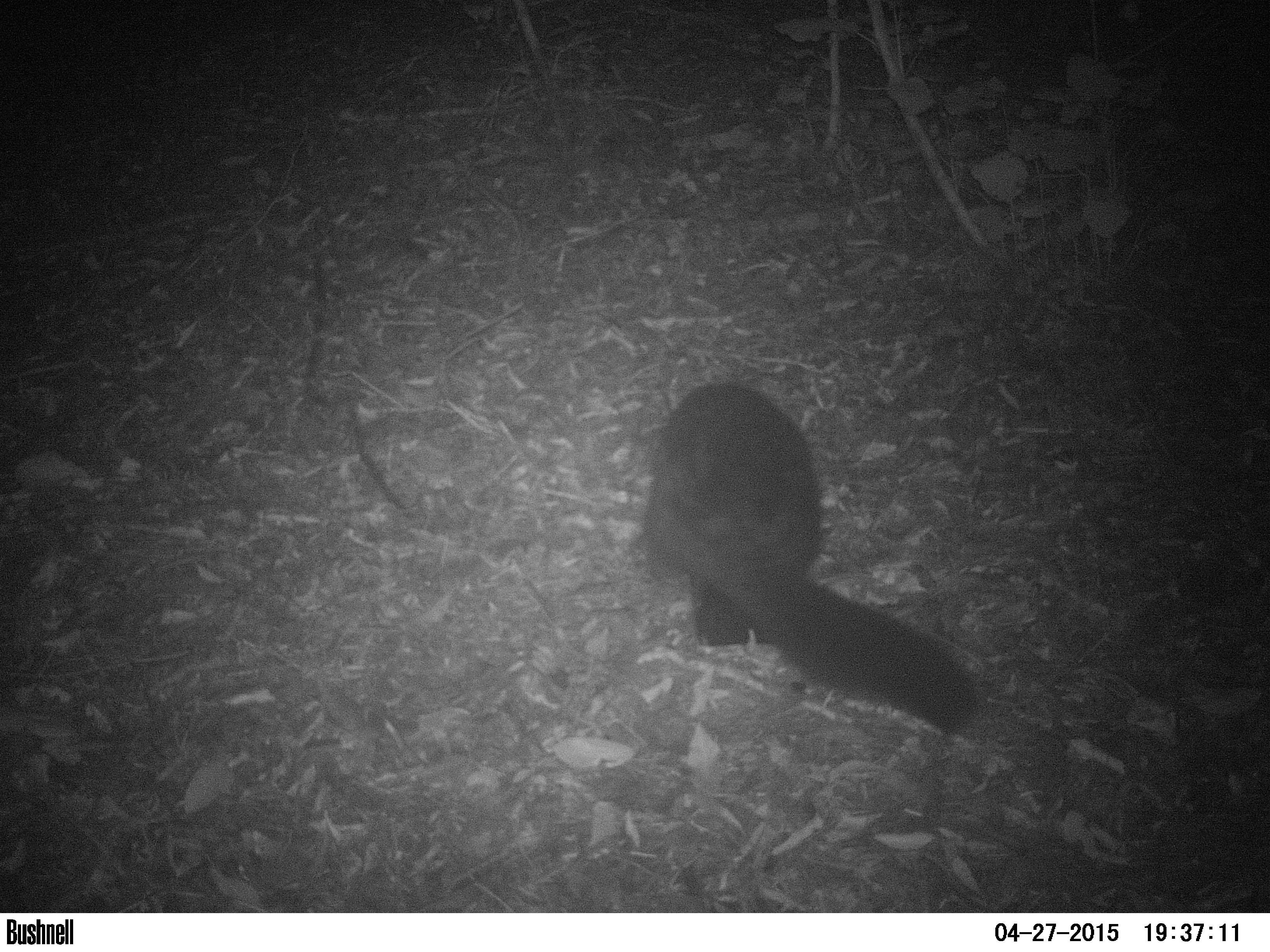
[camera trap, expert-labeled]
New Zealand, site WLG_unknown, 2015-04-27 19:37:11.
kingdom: Animalia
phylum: Chordata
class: Mammalia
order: Diprotodontia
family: Phalangeridae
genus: Trichosurus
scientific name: Trichosurus vulpecula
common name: common brushtail possum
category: possum